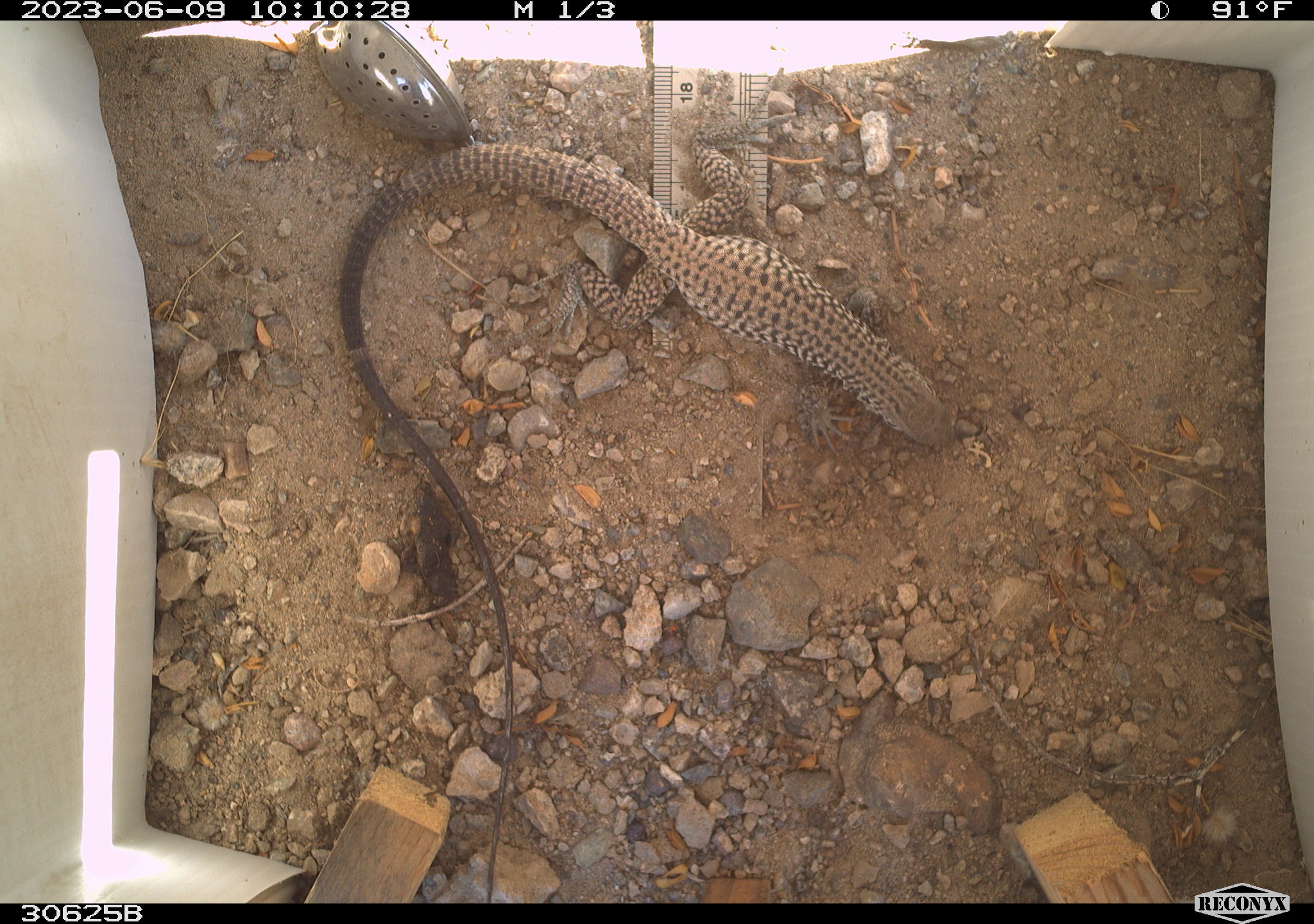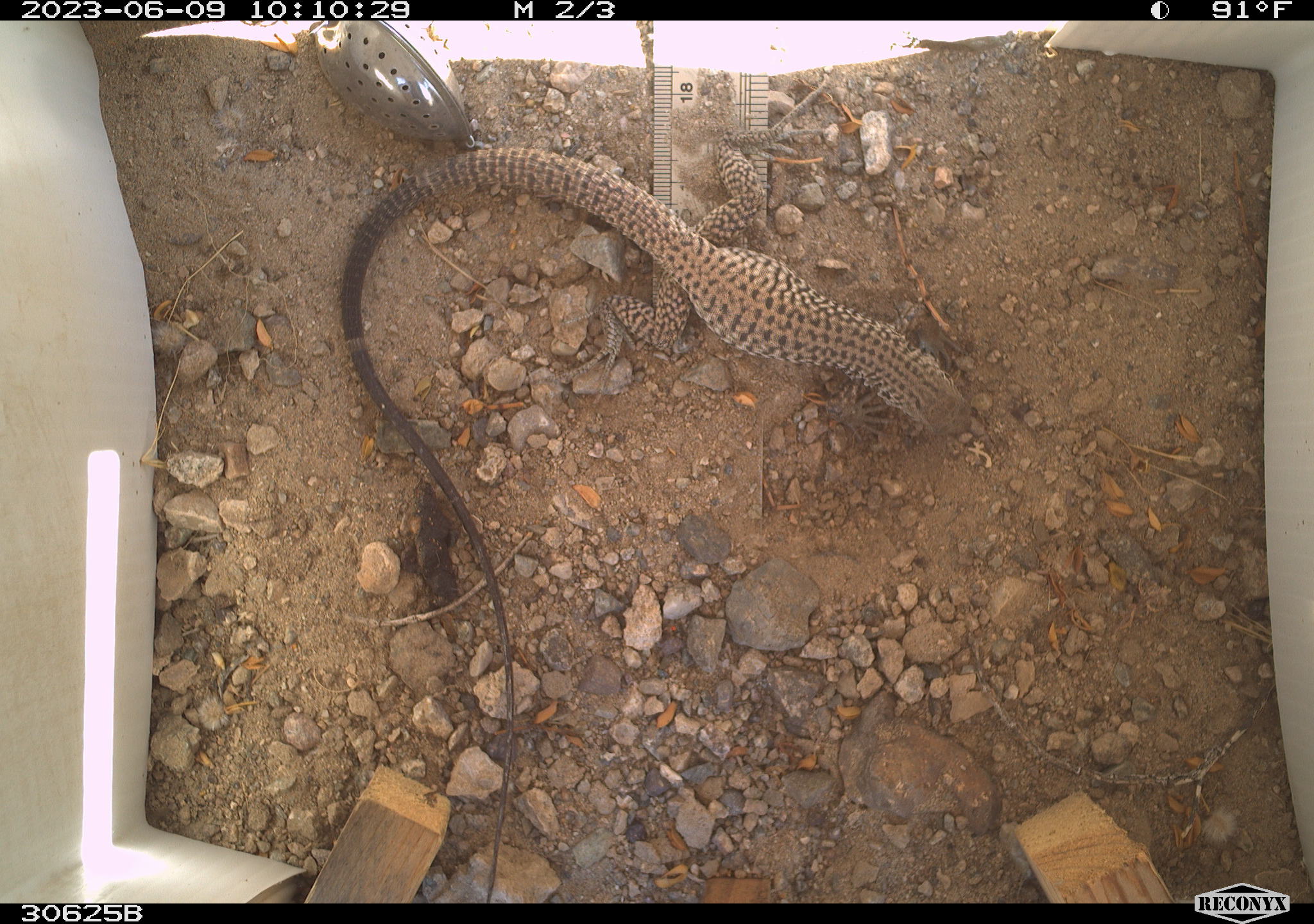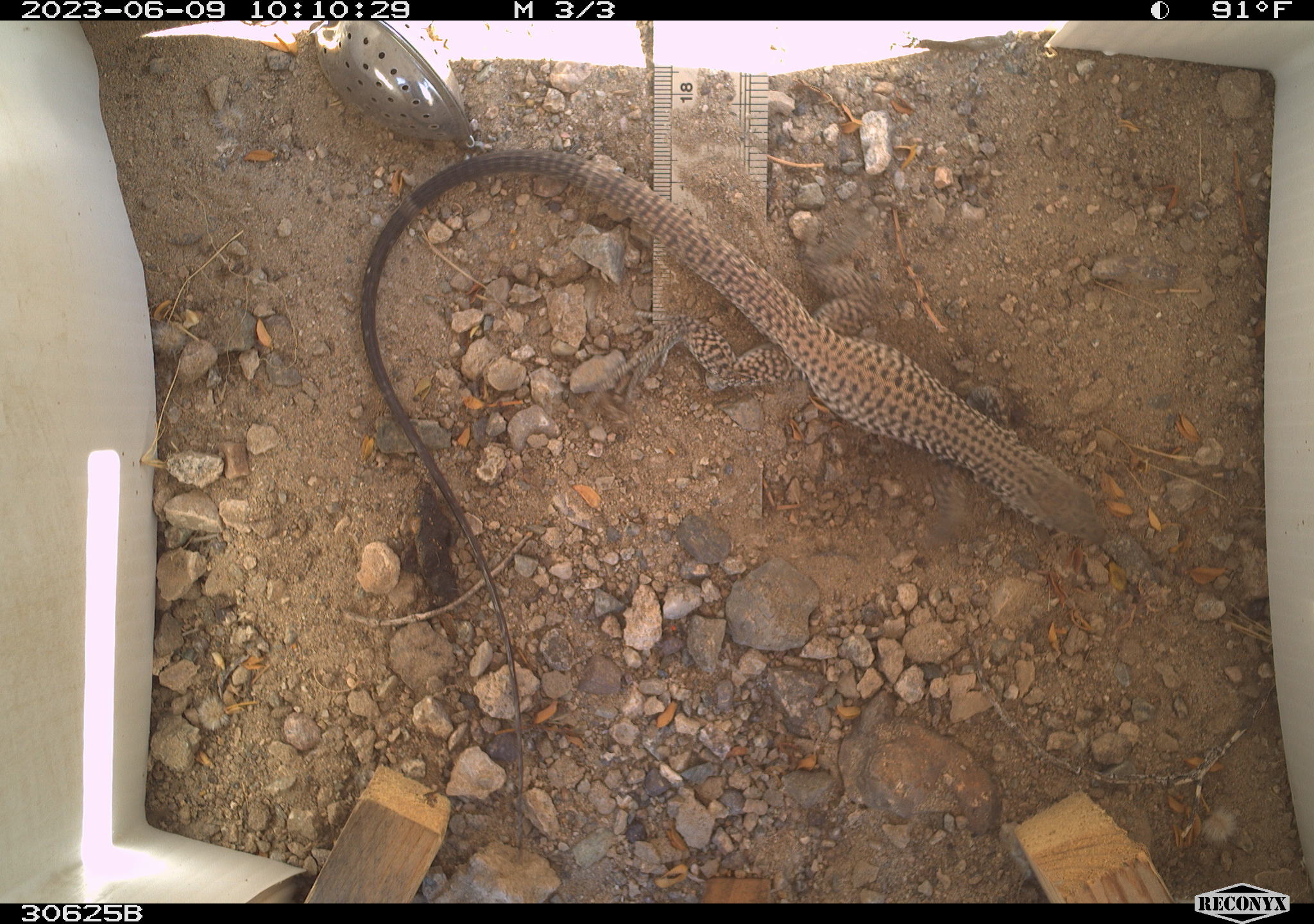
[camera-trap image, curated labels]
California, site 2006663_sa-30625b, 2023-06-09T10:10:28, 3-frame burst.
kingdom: Animalia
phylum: Chordata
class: Reptilia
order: Squamata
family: Teiidae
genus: Aspidoscelis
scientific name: Aspidoscelis tigris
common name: western whiptail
Western whiptail (Aspidoscelis tigris).